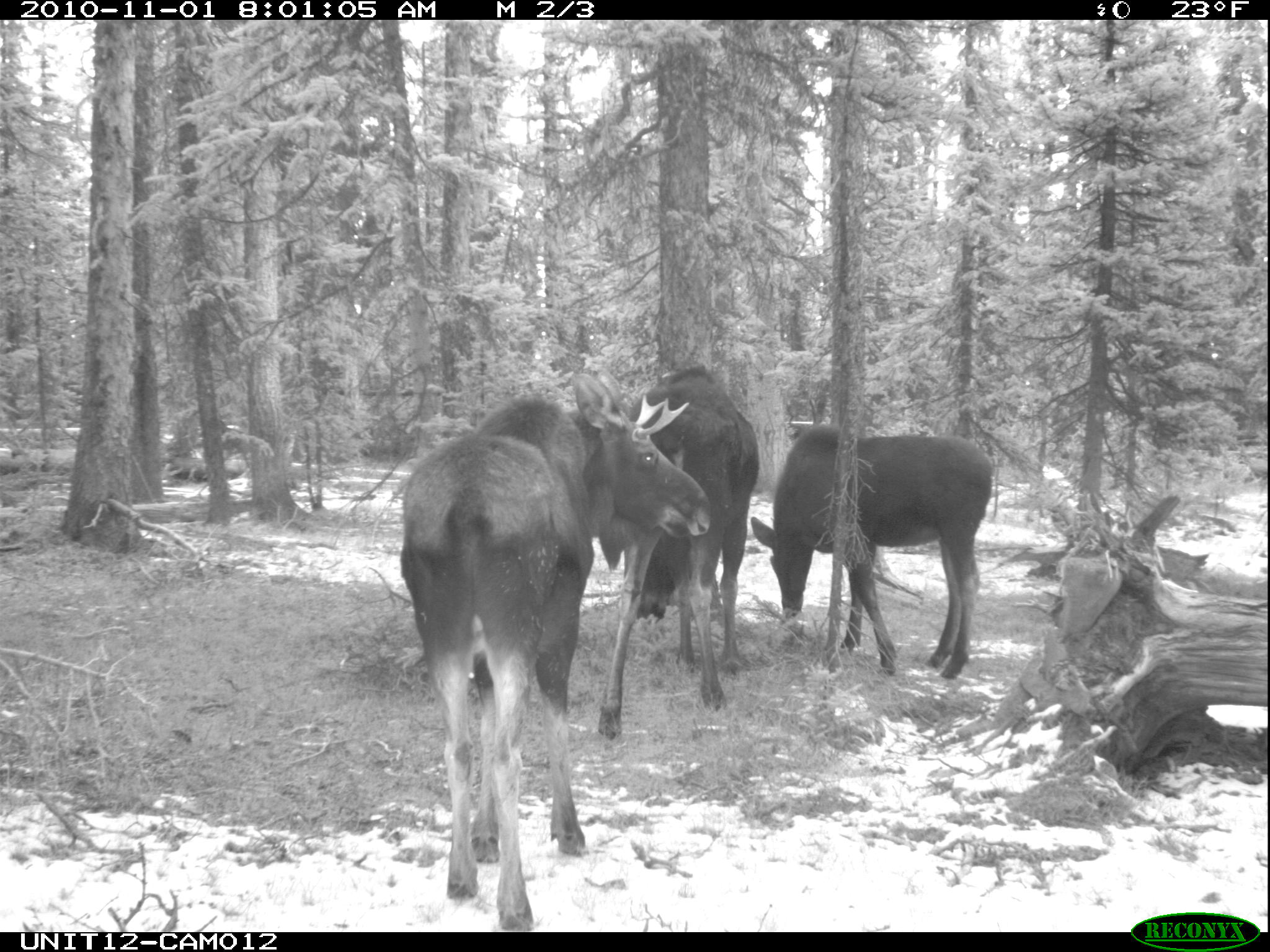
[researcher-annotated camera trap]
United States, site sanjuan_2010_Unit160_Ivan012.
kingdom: Animalia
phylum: Chordata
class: Mammalia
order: Artiodactyla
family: Cervidae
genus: Alces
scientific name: Alces alces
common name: moose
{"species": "Alces alces (moose)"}